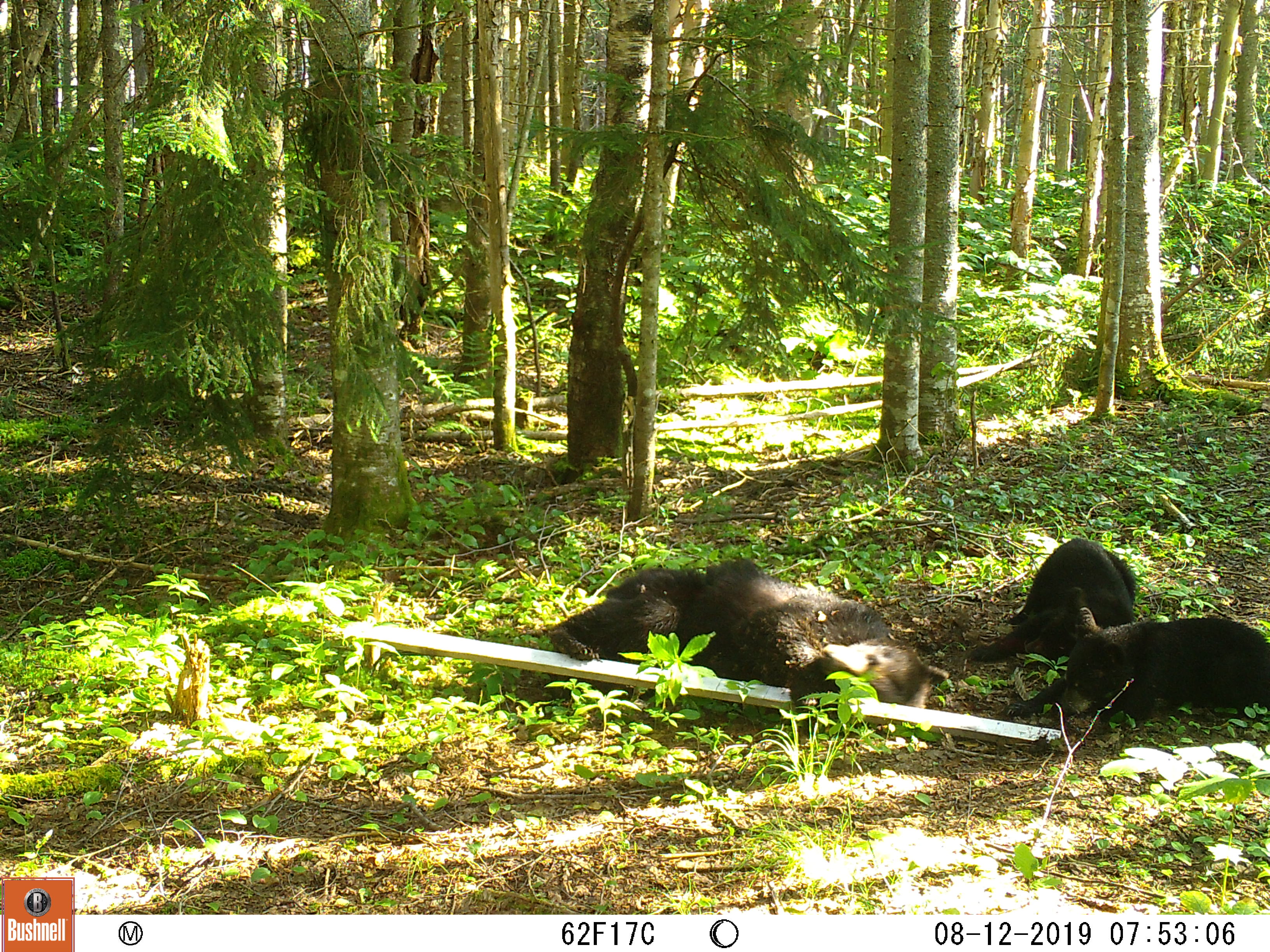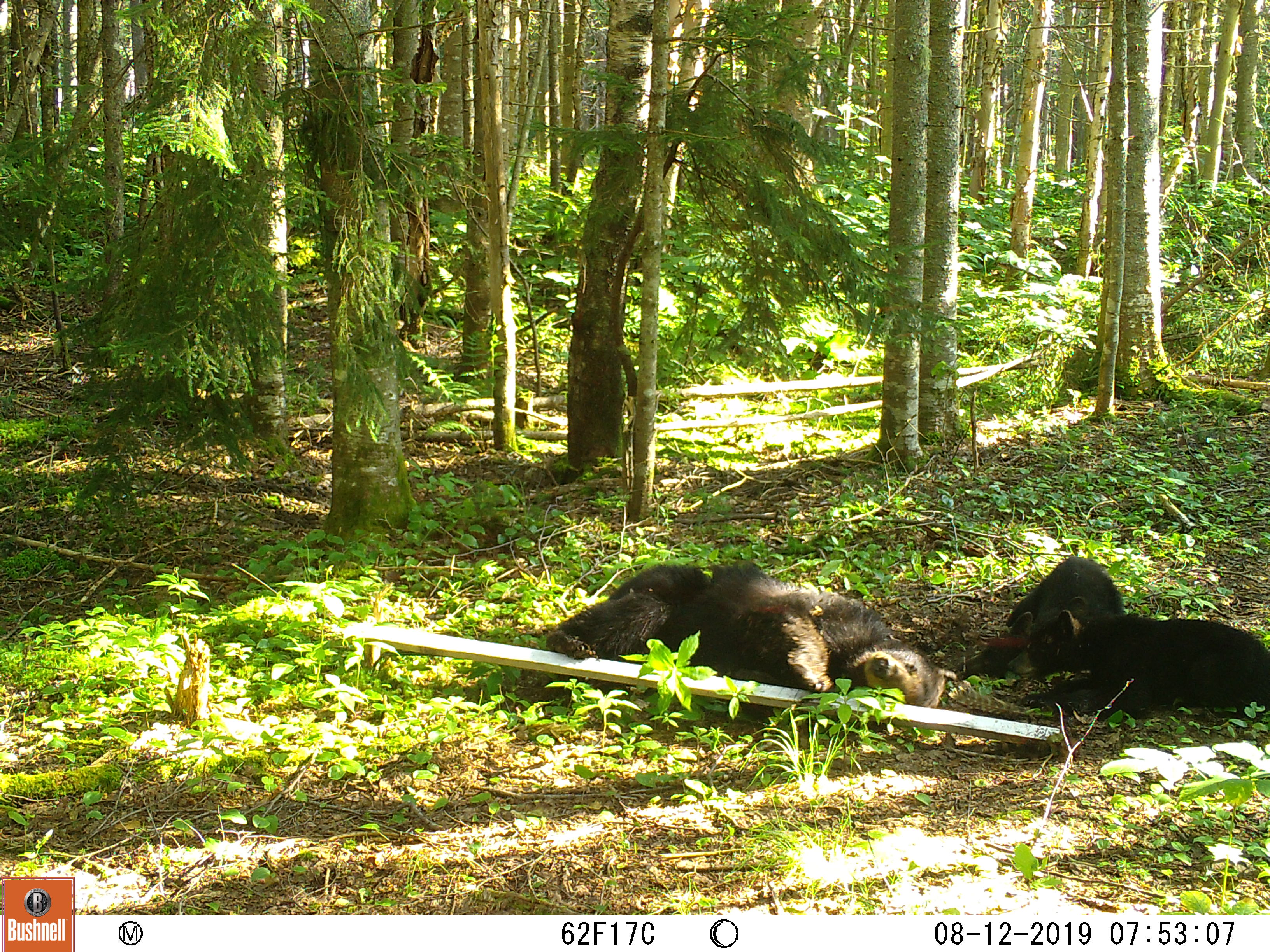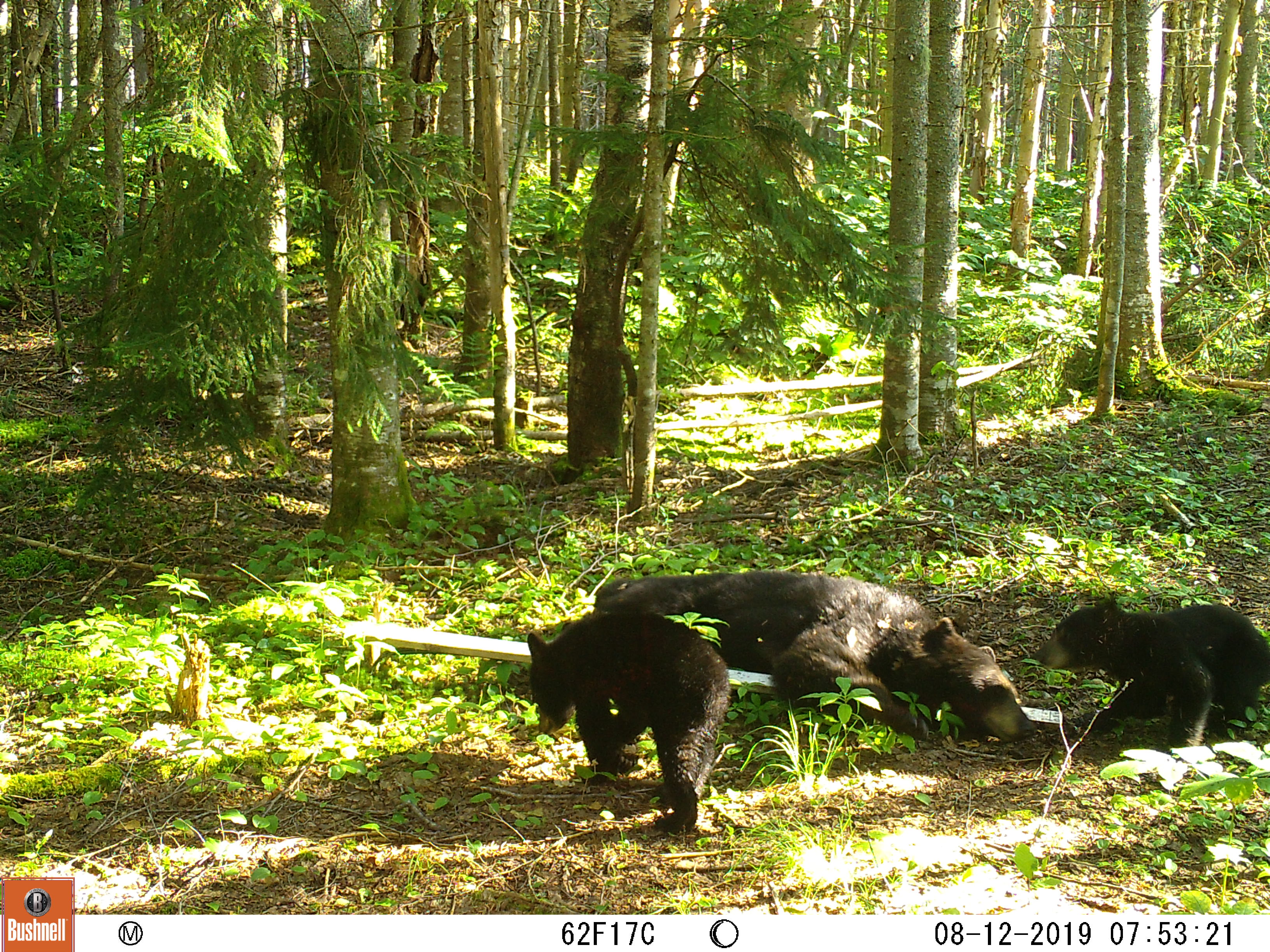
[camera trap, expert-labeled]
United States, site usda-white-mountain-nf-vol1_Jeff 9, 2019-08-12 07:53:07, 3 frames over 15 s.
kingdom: Animalia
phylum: Chordata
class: Mammalia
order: Carnivora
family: Ursidae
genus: Ursus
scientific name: Ursus americanus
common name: black bear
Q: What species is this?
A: Black bear (Ursus americanus).